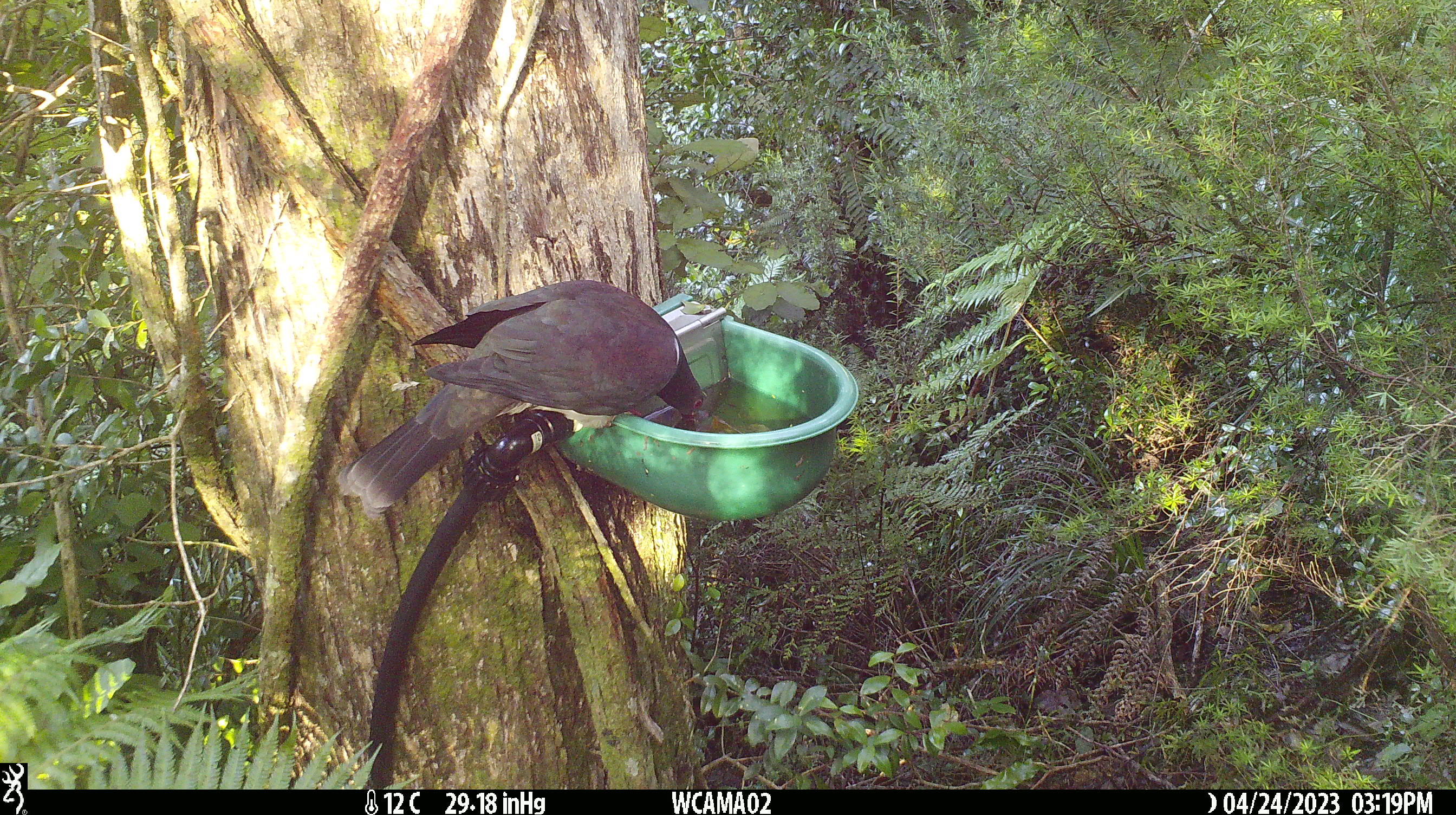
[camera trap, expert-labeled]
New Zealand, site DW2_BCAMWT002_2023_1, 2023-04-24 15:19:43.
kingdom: Animalia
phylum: Chordata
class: Aves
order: Columbiformes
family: Columbidae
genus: Hemiphaga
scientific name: Hemiphaga novaeseelandiae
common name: new zealand pigeon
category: kereru